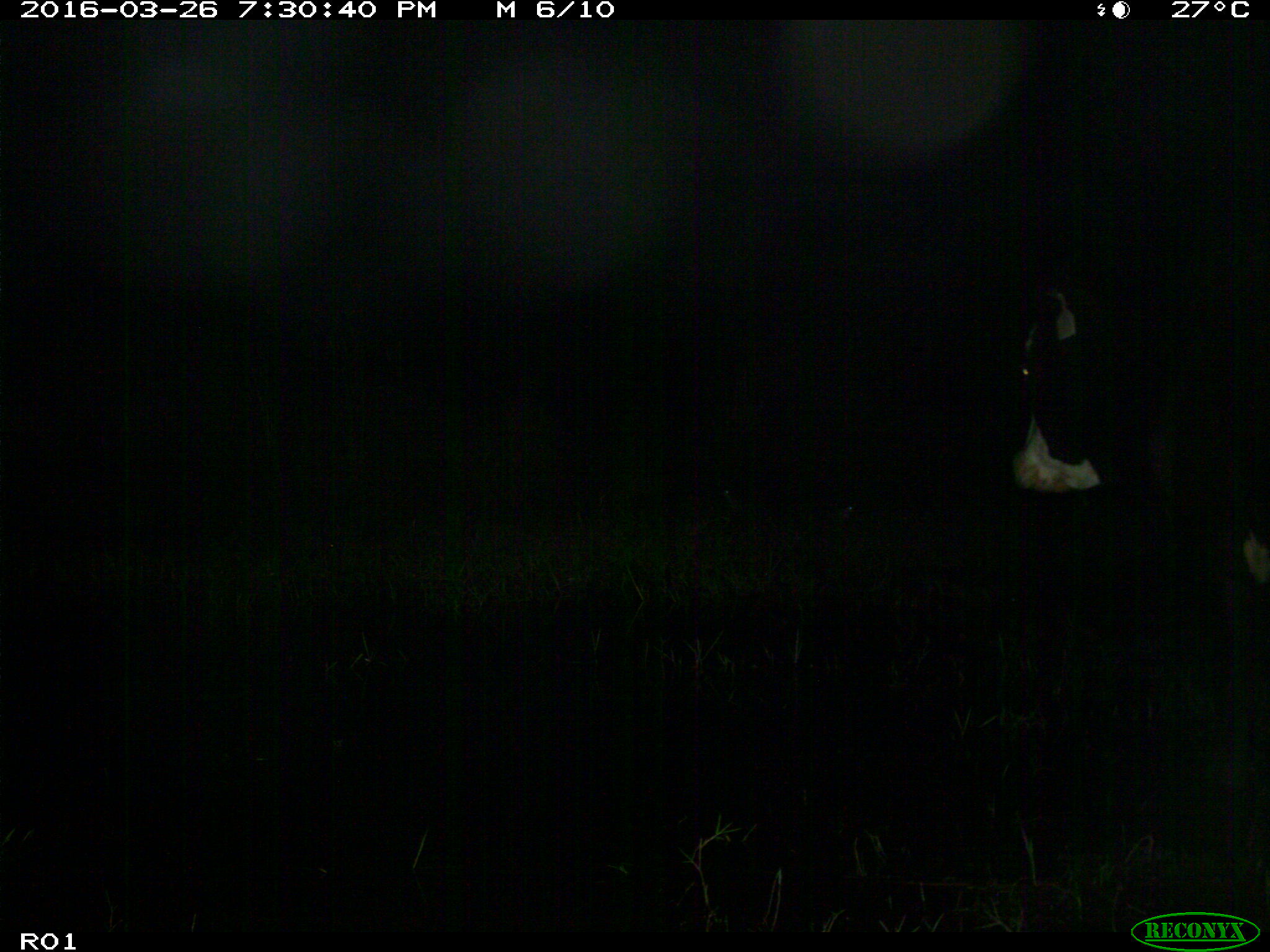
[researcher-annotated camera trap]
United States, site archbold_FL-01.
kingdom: Animalia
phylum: Chordata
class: Mammalia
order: Artiodactyla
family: Bovidae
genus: Bos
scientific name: Bos taurus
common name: domestic cow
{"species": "Bos taurus (domestic cow)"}